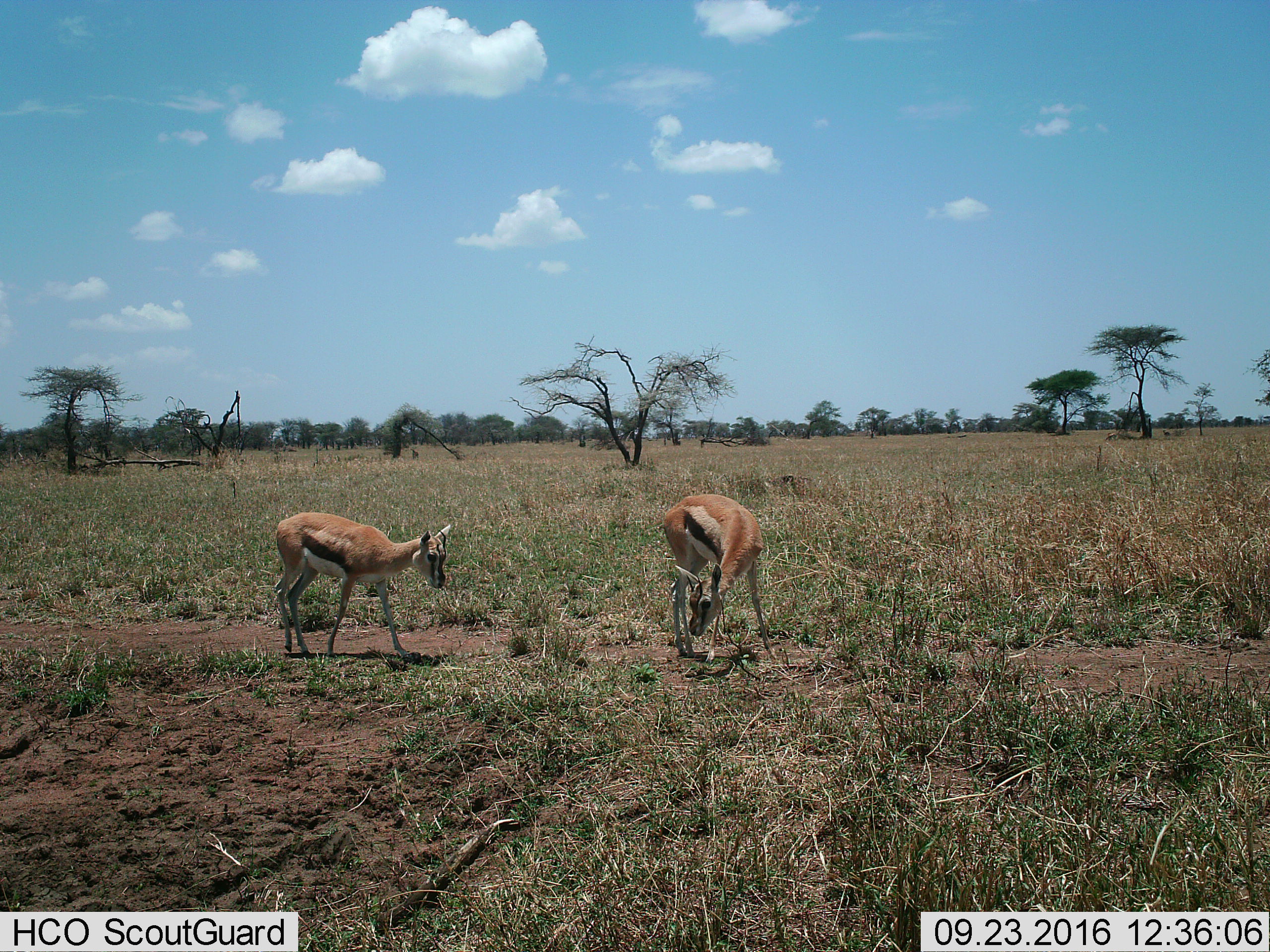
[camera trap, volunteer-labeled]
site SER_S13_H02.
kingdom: Animalia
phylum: Chordata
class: Mammalia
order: Artiodactyla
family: Bovidae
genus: Eudorcas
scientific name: Eudorcas thomsonii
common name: thomson's gazelle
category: gazellethomsons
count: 2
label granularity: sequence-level